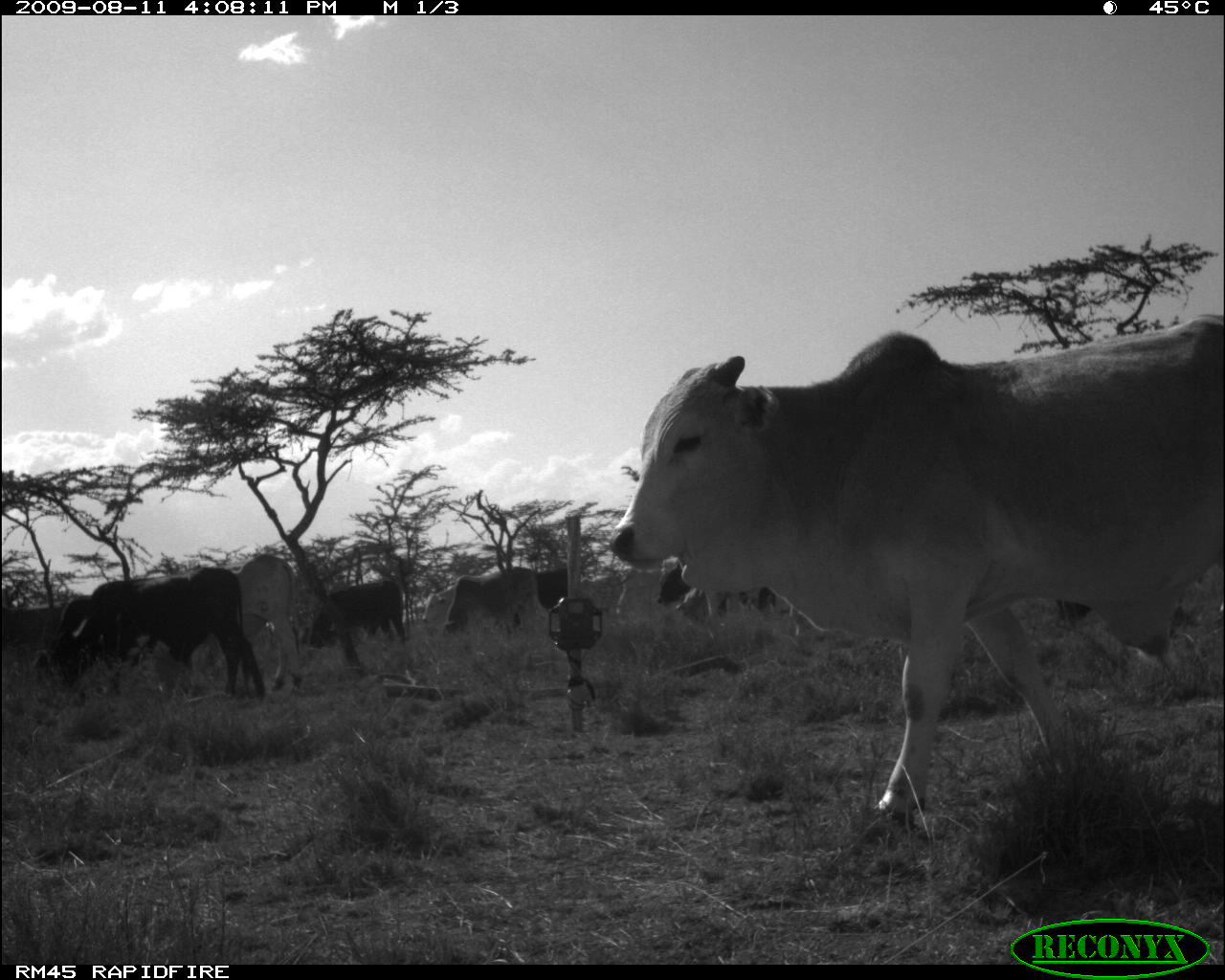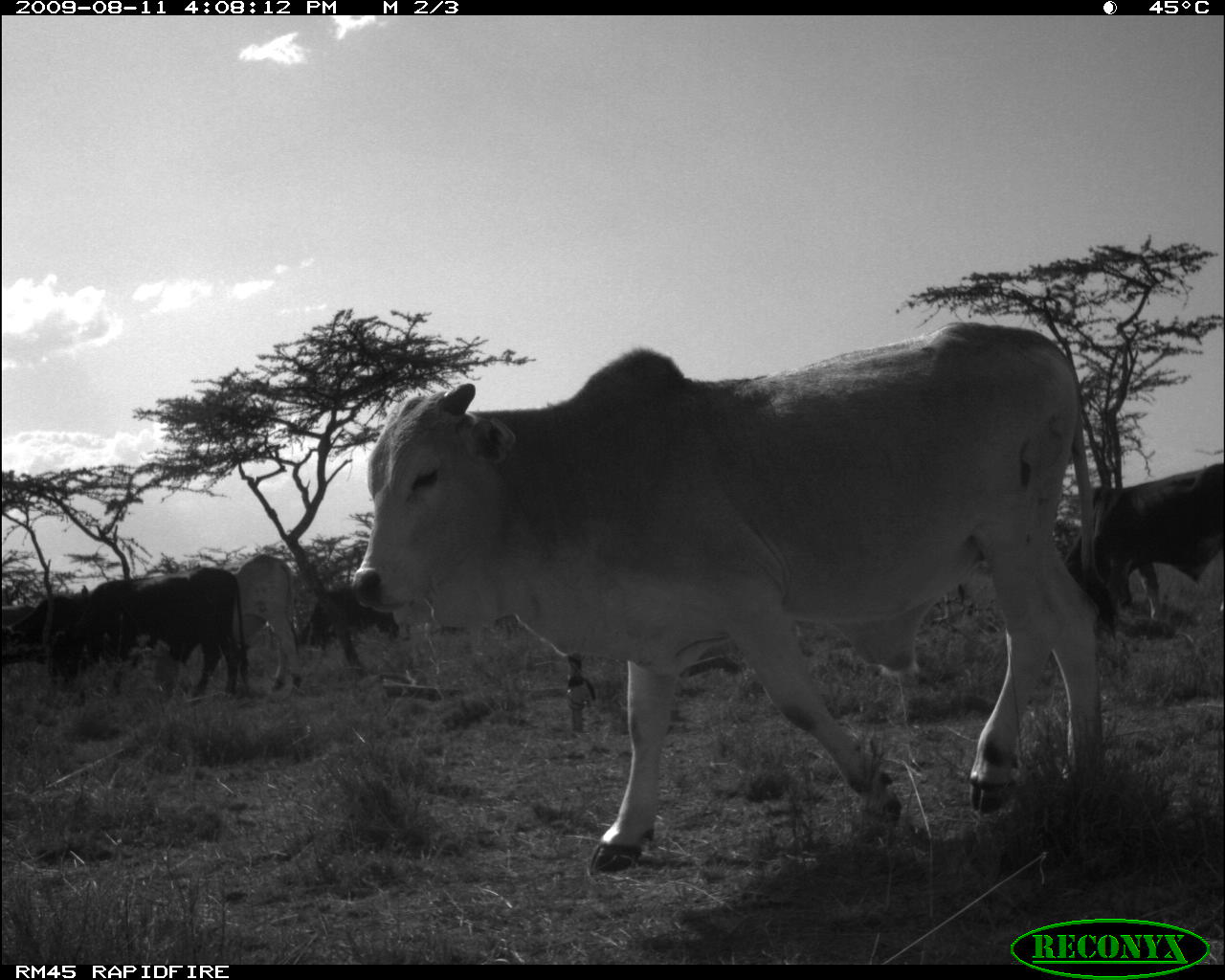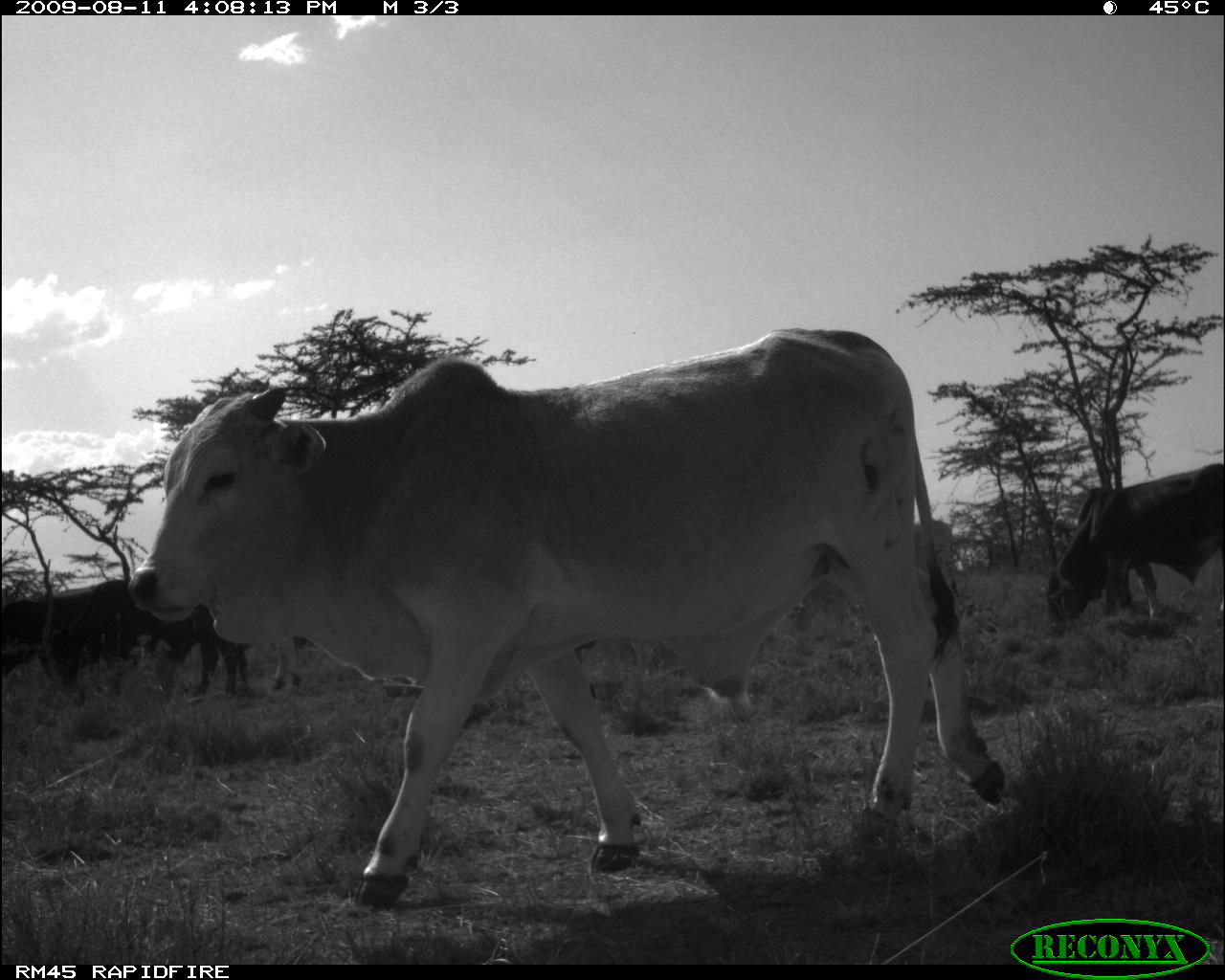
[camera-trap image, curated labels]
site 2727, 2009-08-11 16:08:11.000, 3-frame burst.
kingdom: Animalia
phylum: Chordata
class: Mammalia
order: Artiodactyla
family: Bovidae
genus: Bos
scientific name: Bos taurus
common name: domestic cattle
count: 12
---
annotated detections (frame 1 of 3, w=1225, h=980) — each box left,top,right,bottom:
bos taurus: 609,312,1223,835; 48,566,268,704; 153,552,305,701; 27,592,163,706; 428,565,537,658; 304,578,407,650; 656,564,774,612; 514,568,567,635; 420,590,457,624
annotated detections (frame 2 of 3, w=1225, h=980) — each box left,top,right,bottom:
bos taurus: 349,321,1122,878; 9,567,251,705; 1065,463,1223,622; 150,553,304,701; 1,605,90,709; 299,580,412,644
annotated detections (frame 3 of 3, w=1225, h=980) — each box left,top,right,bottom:
bos taurus: 127,328,1006,910; 1045,463,1225,637; 117,589,254,701; 50,580,127,693; 0,587,53,679; 271,637,302,694